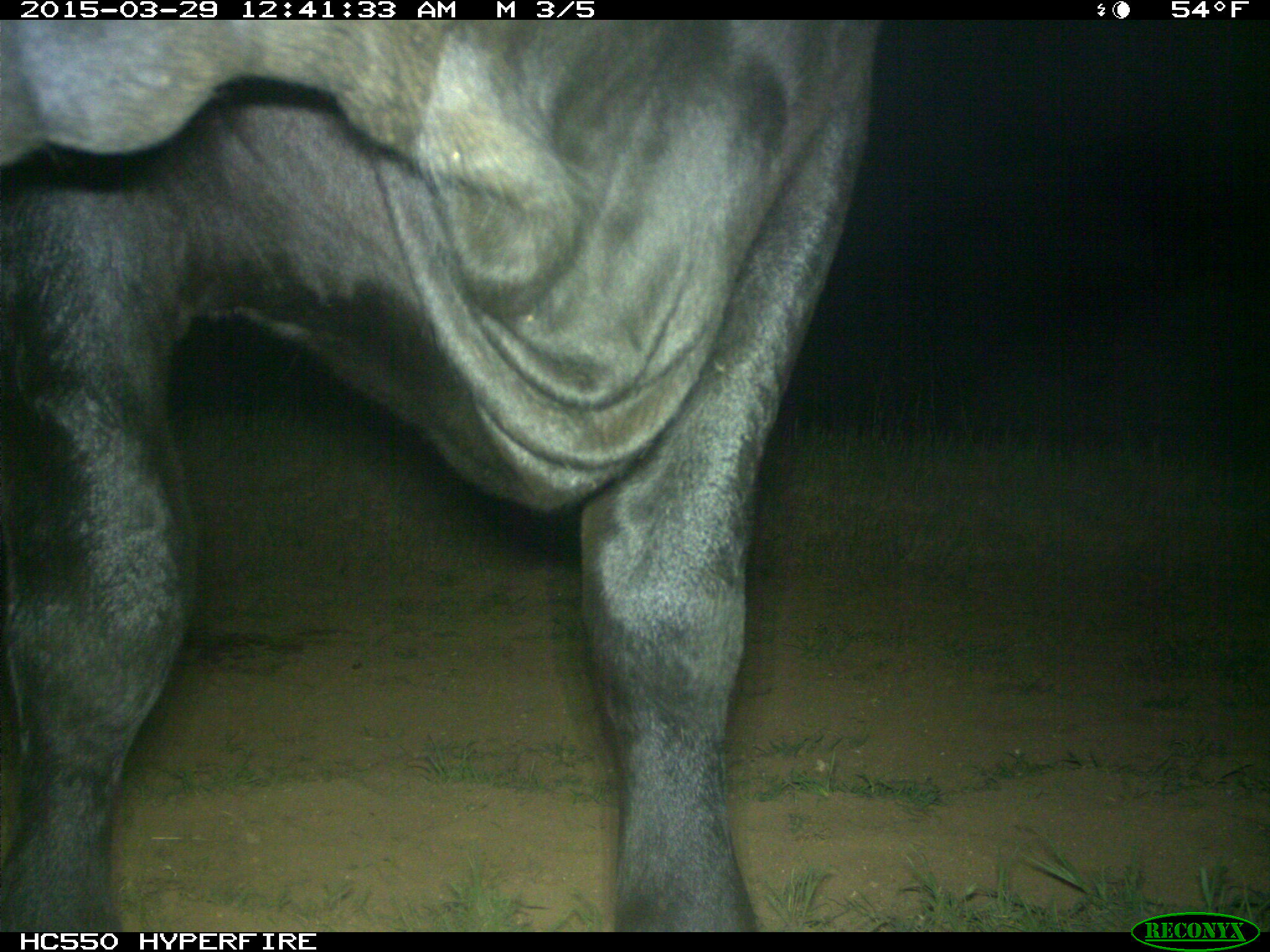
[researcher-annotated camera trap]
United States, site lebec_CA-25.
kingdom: Animalia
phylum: Chordata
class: Mammalia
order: Artiodactyla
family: Bovidae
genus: Bos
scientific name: Bos taurus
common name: domestic cow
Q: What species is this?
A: Bos taurus (domestic cow).